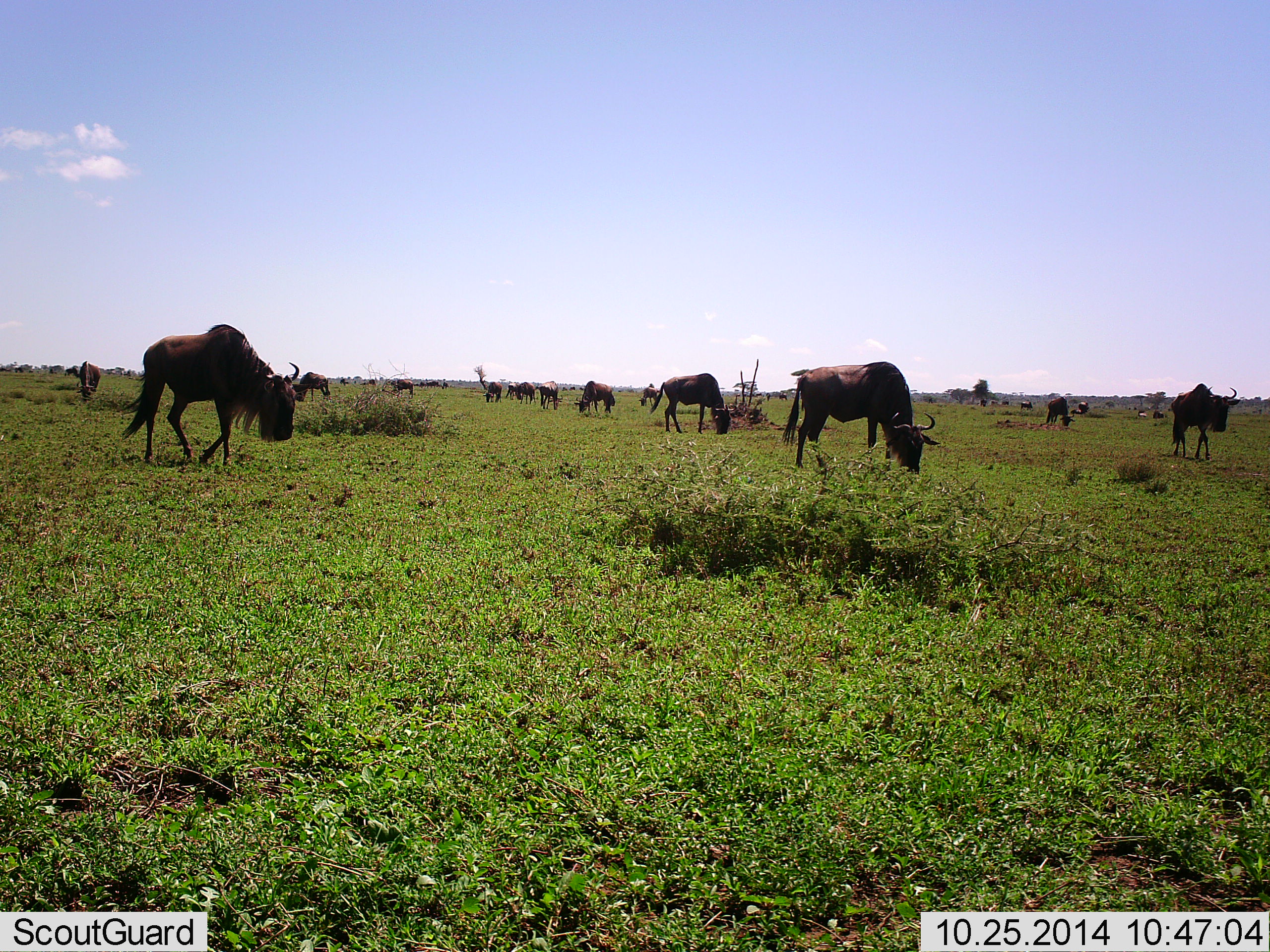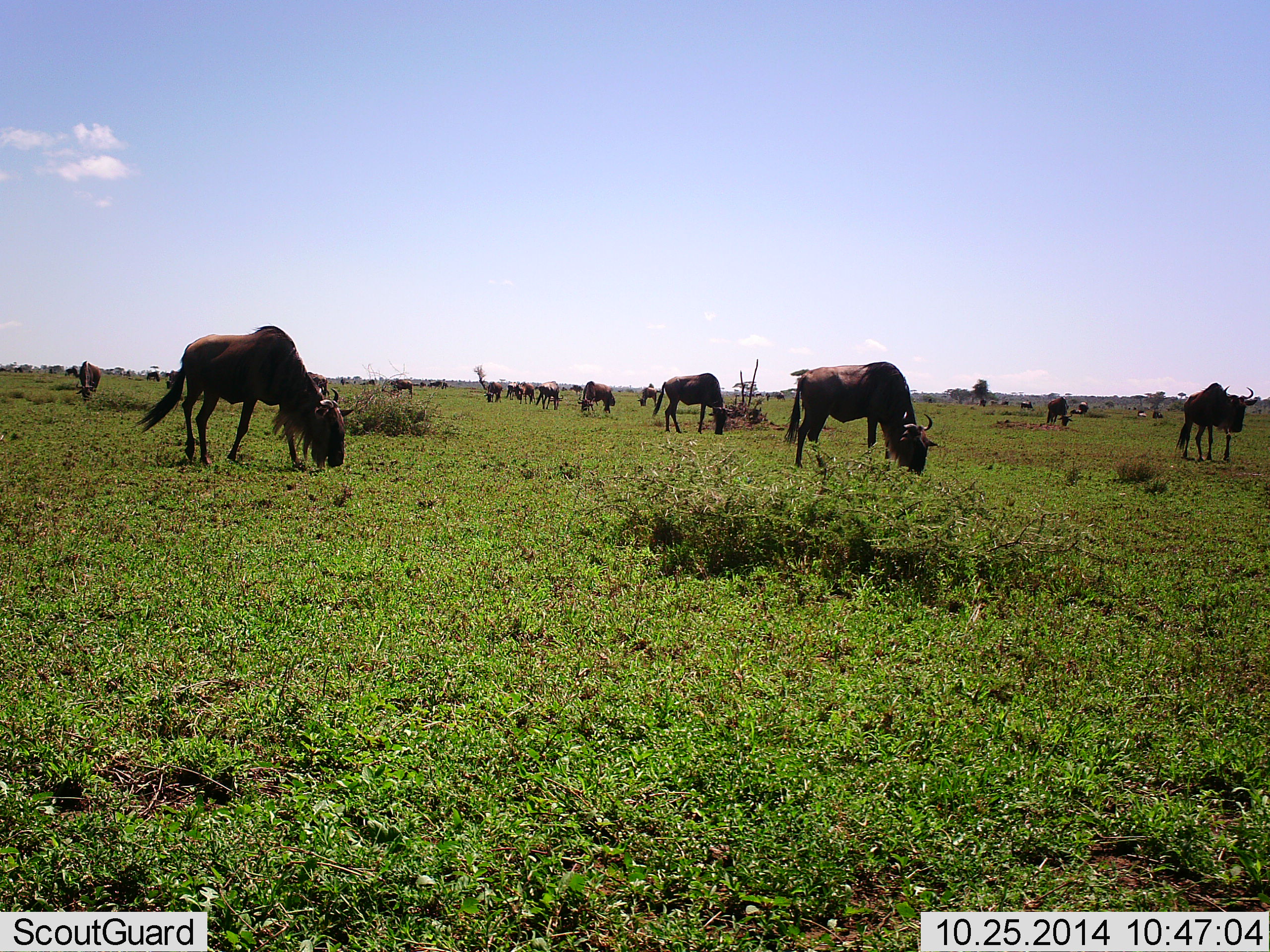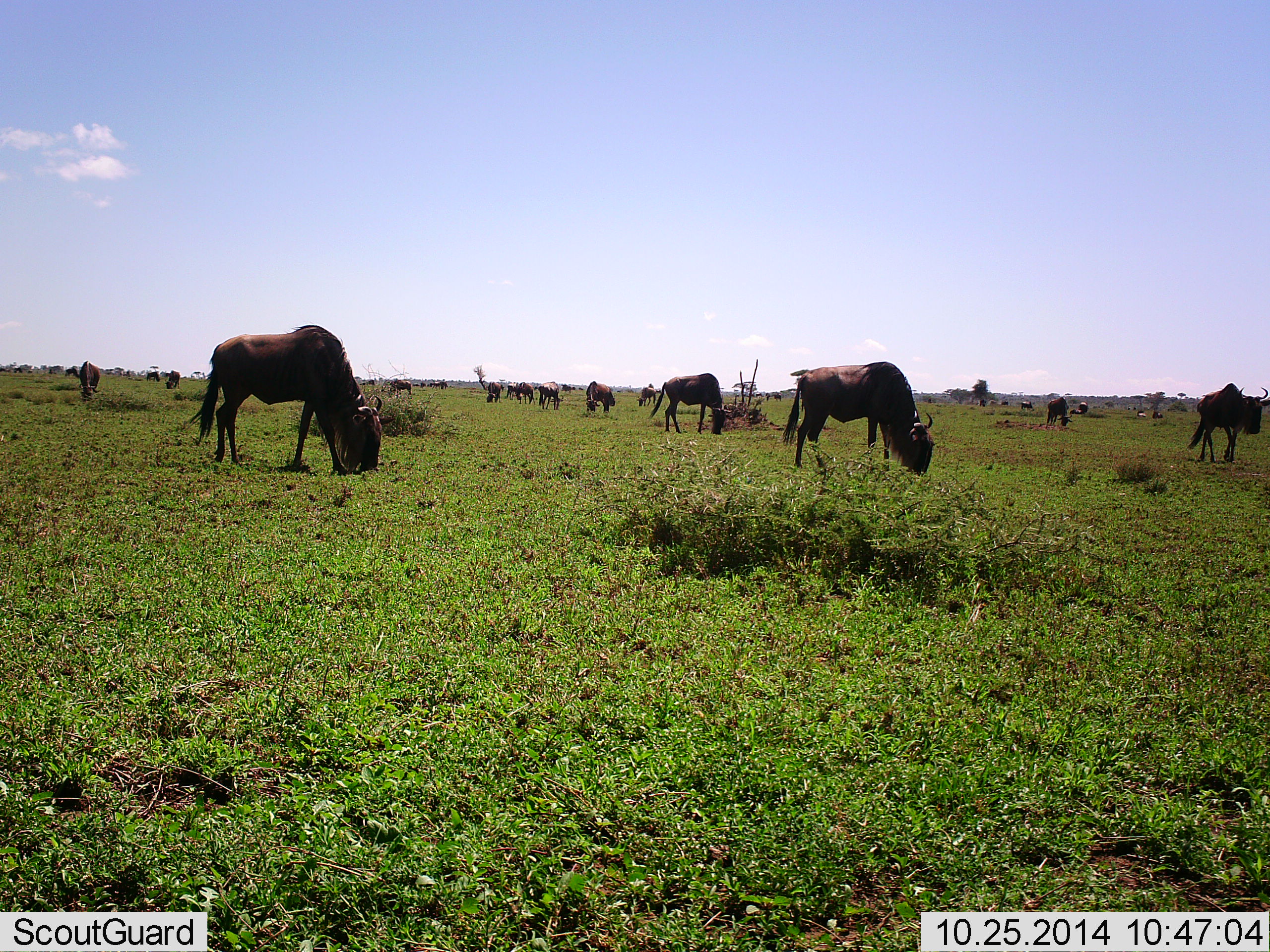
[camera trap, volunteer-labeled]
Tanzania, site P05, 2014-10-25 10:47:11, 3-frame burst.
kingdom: Animalia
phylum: Chordata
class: Mammalia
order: Artiodactyla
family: Bovidae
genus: Connochaetes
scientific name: Connochaetes taurinus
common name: blue wildebeest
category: wildebeest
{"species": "wildebeest (blue wildebeest) (Connochaetes taurinus)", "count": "11-50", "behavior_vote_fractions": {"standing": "30%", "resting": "0%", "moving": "30%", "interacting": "0%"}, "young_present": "0%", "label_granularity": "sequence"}